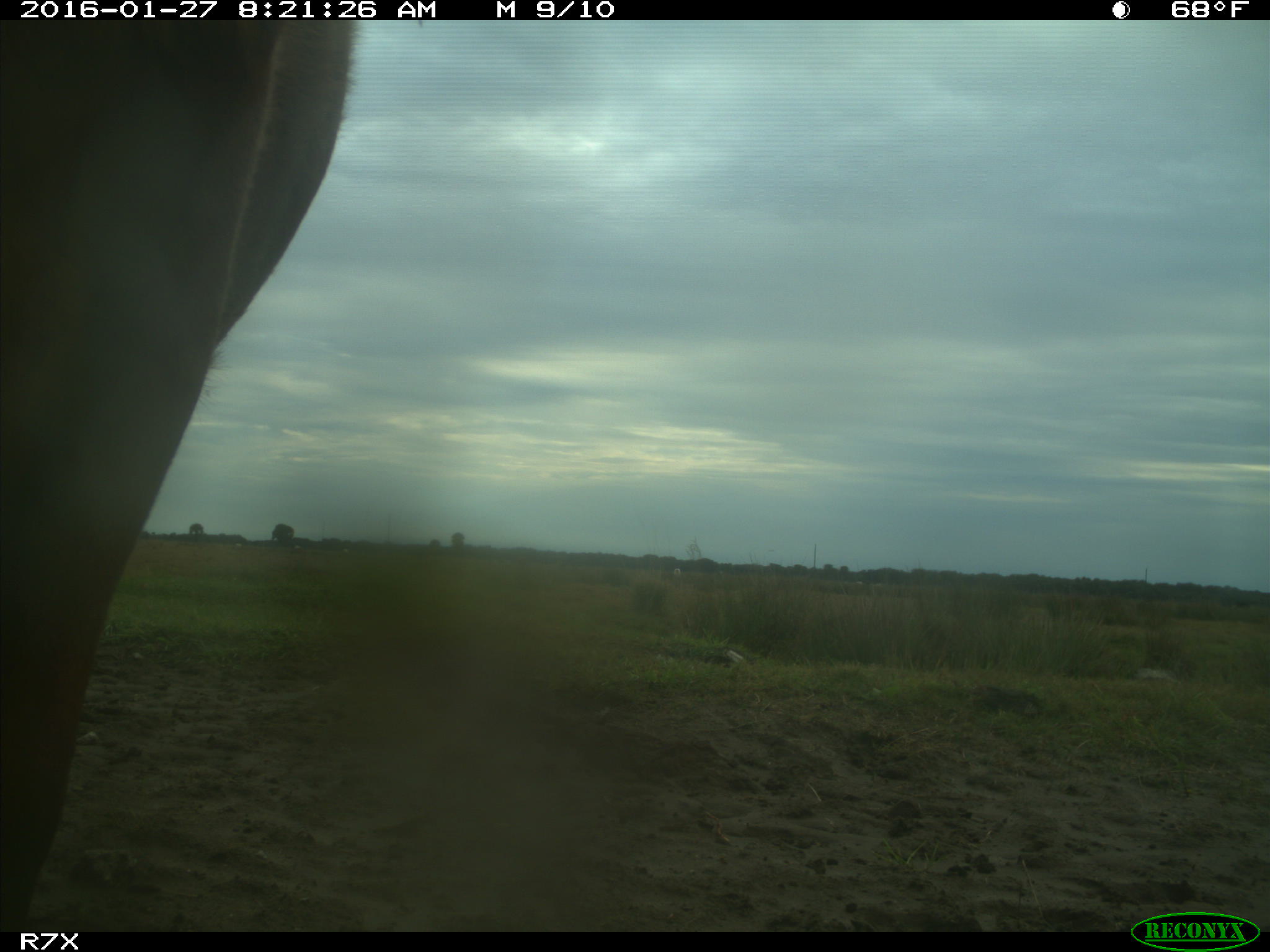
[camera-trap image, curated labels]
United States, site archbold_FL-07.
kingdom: Animalia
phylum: Chordata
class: Mammalia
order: Artiodactyla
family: Bovidae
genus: Bos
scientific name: Bos taurus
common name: domestic cow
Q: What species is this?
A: Bos taurus (domestic cow).